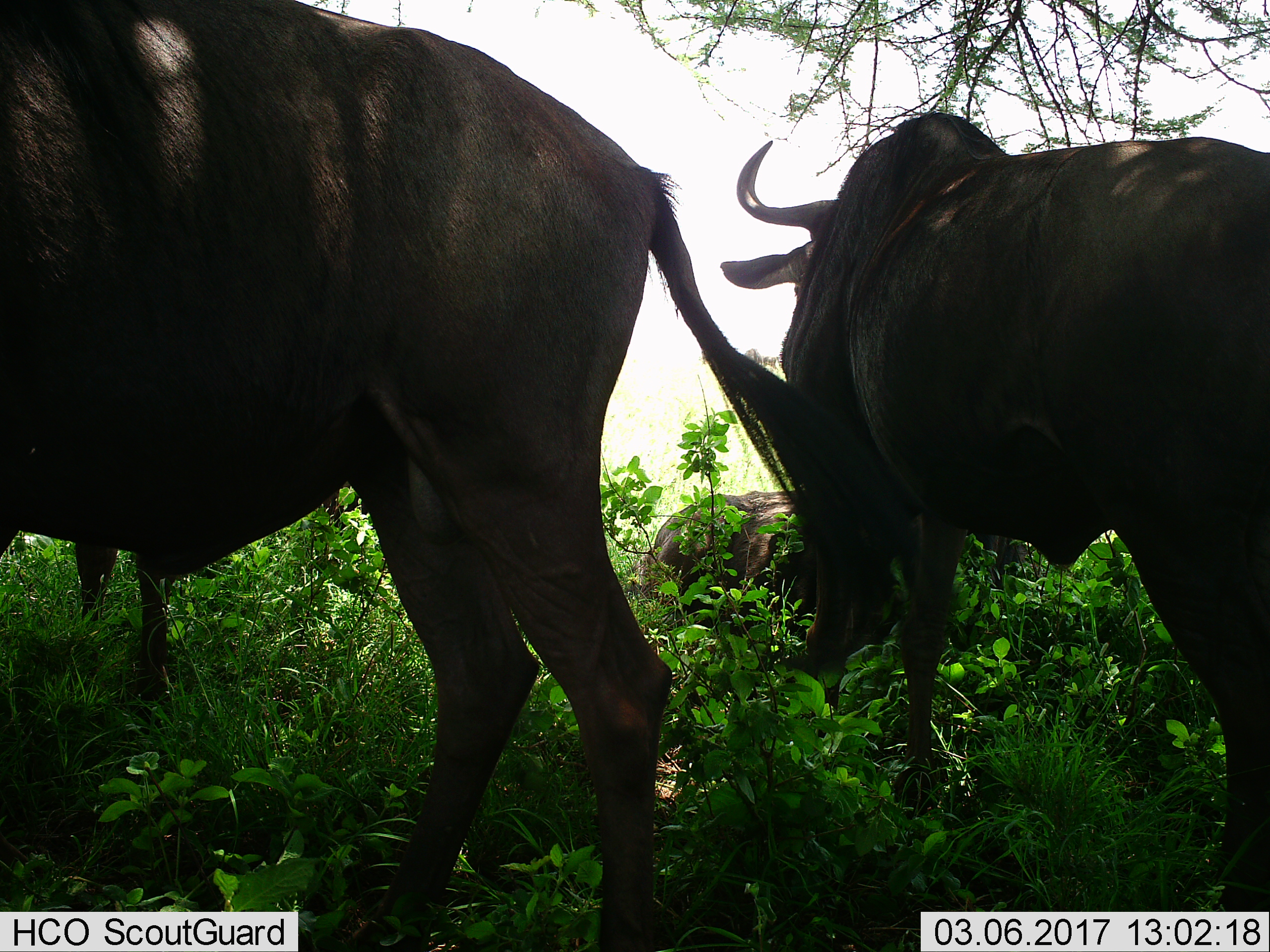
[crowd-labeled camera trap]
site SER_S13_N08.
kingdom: Animalia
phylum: Chordata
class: Mammalia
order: Artiodactyla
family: Bovidae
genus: Connochaetes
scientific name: Connochaetes taurinus taurinus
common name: blue wildebeest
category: wildebeestblue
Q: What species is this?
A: Wildebeestblue (blue wildebeest) (Connochaetes taurinus taurinus).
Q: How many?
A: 3.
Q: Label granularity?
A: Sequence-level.